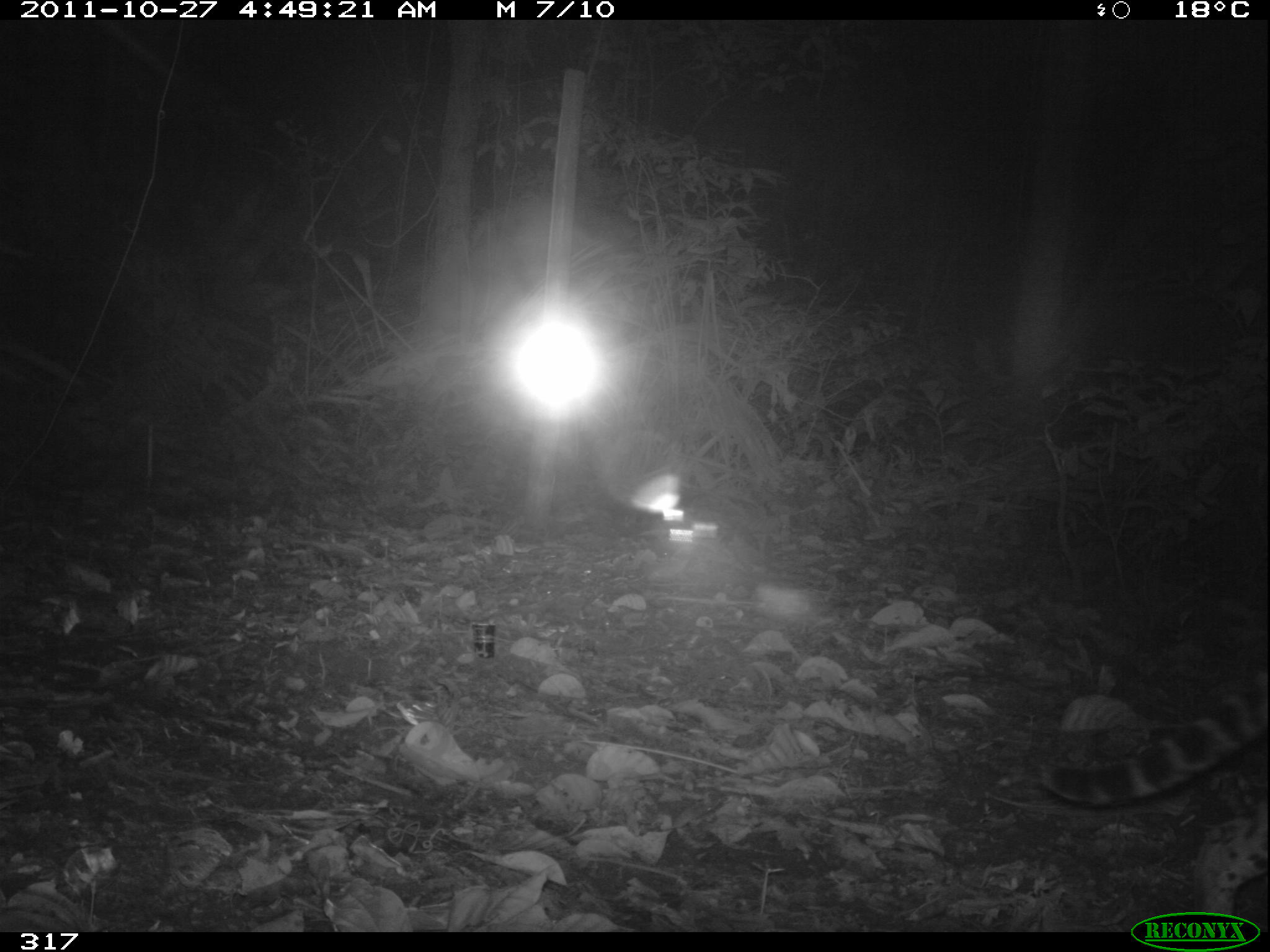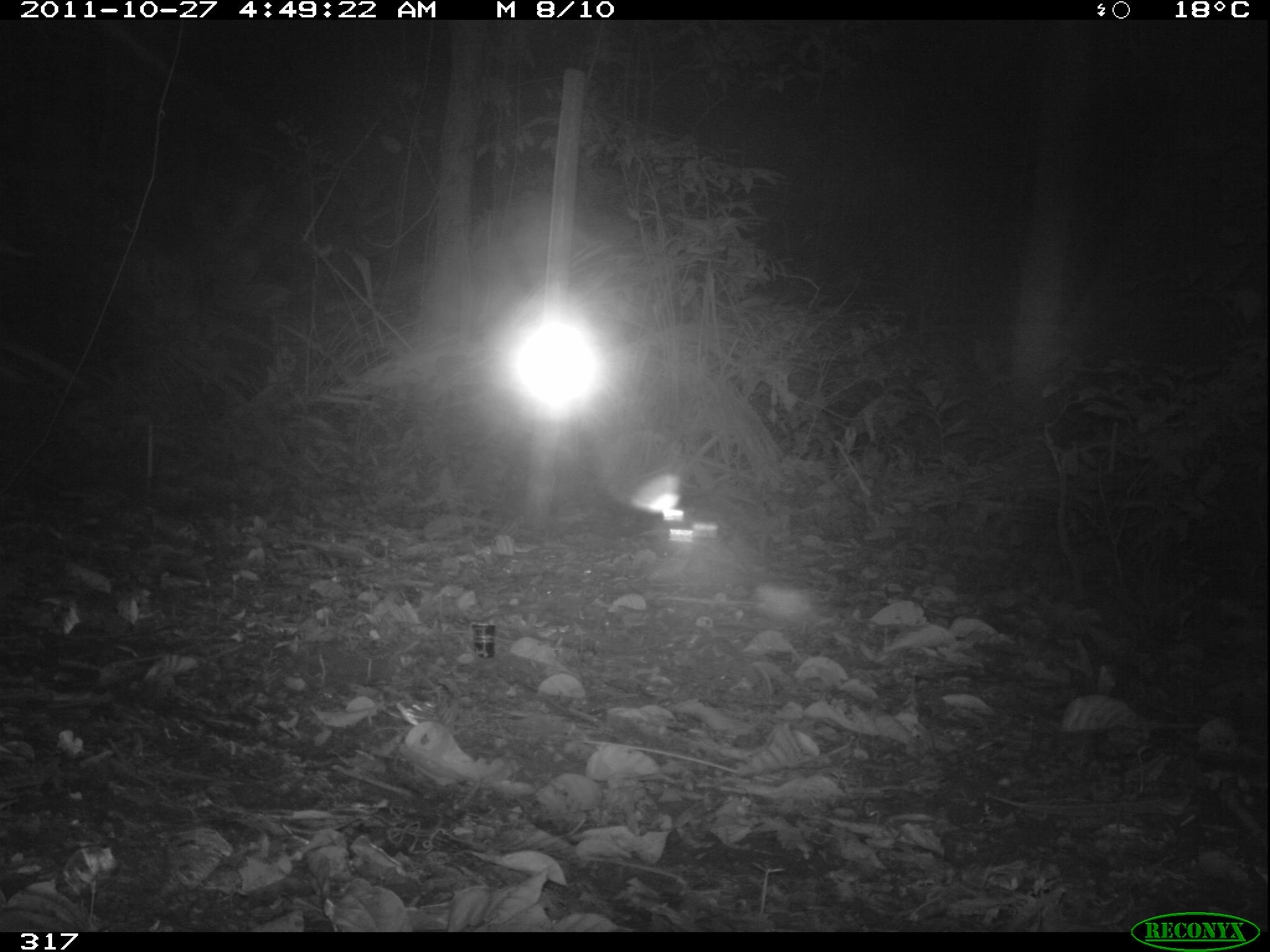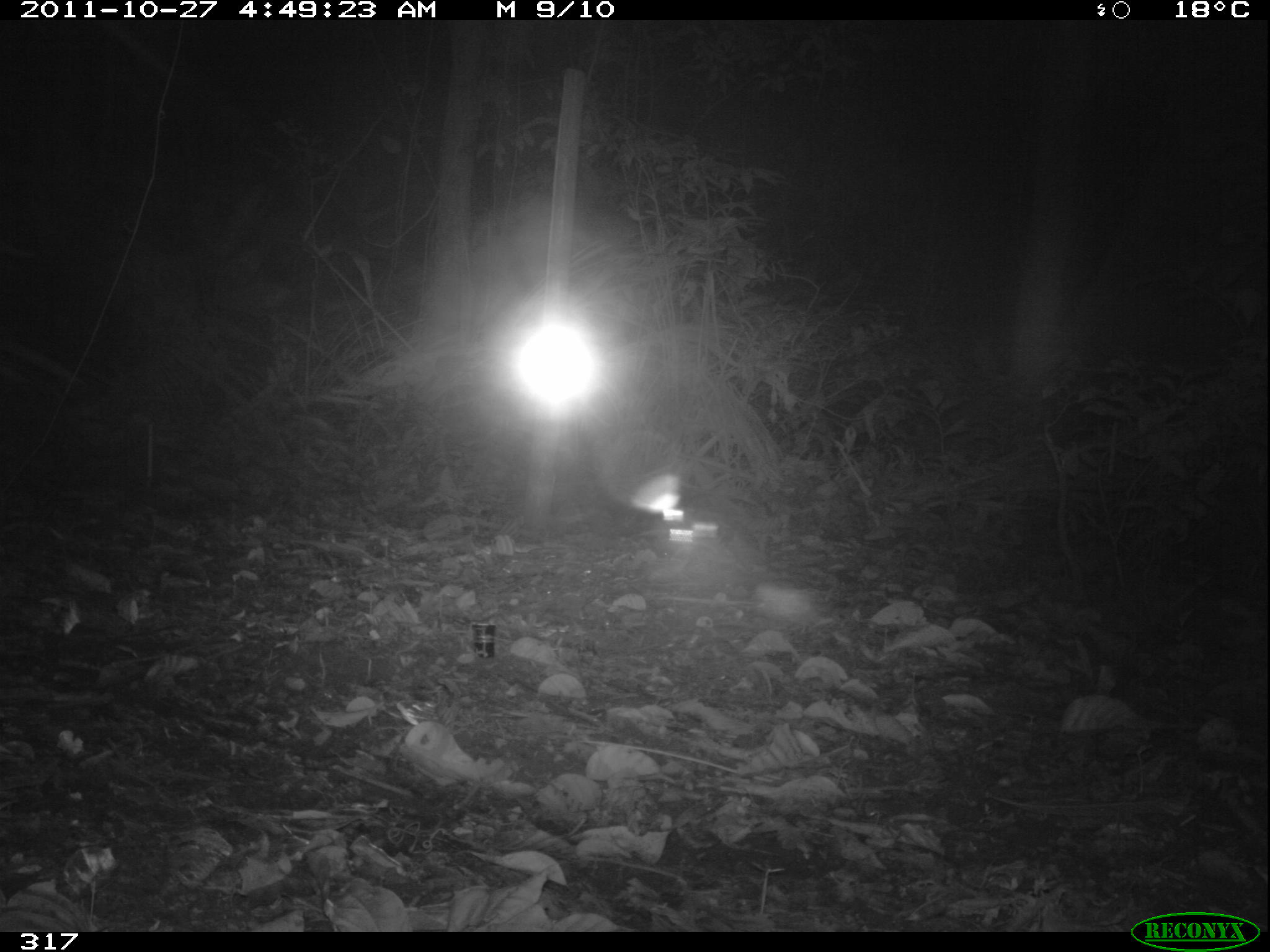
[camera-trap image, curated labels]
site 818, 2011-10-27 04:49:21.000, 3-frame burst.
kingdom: Animalia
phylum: Chordata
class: Mammalia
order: Carnivora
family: Felidae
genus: Leopardus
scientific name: Leopardus pardalis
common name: ocelot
Leopardus pardalis (ocelot).